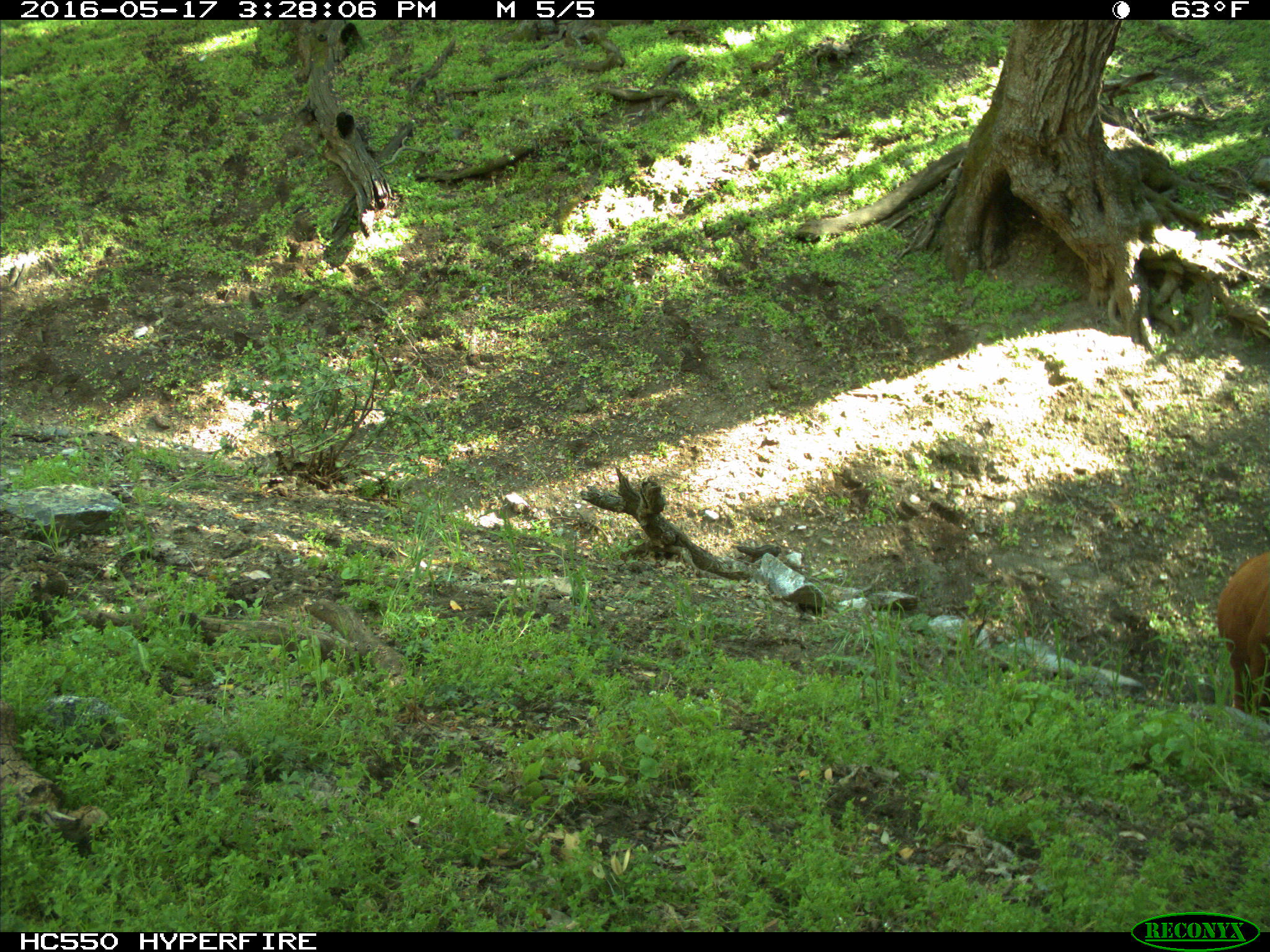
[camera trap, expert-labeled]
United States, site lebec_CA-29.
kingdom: Animalia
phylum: Chordata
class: Mammalia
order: Artiodactyla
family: Bovidae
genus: Bos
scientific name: Bos taurus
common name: domestic cow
Bos taurus (domestic cow).